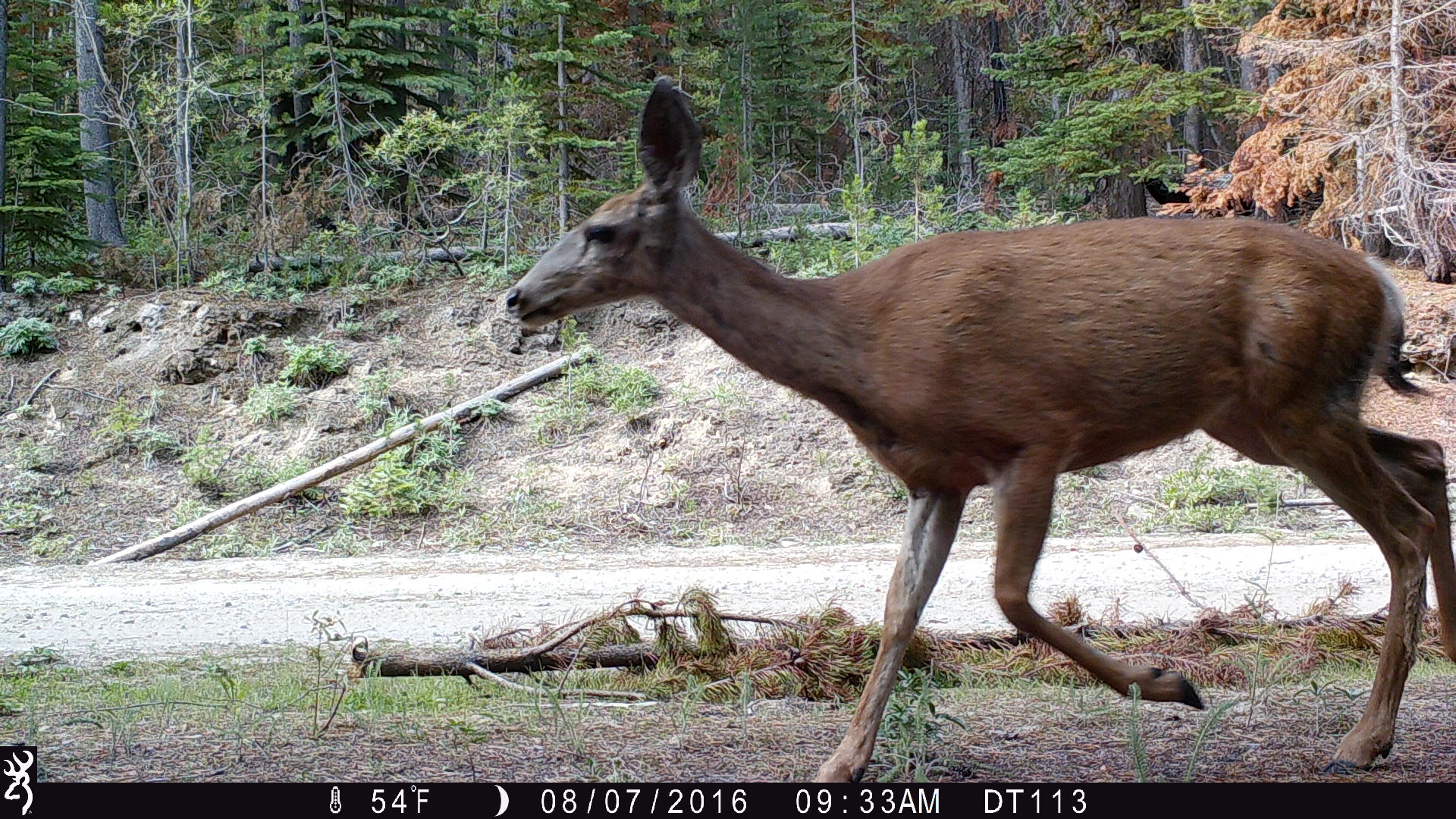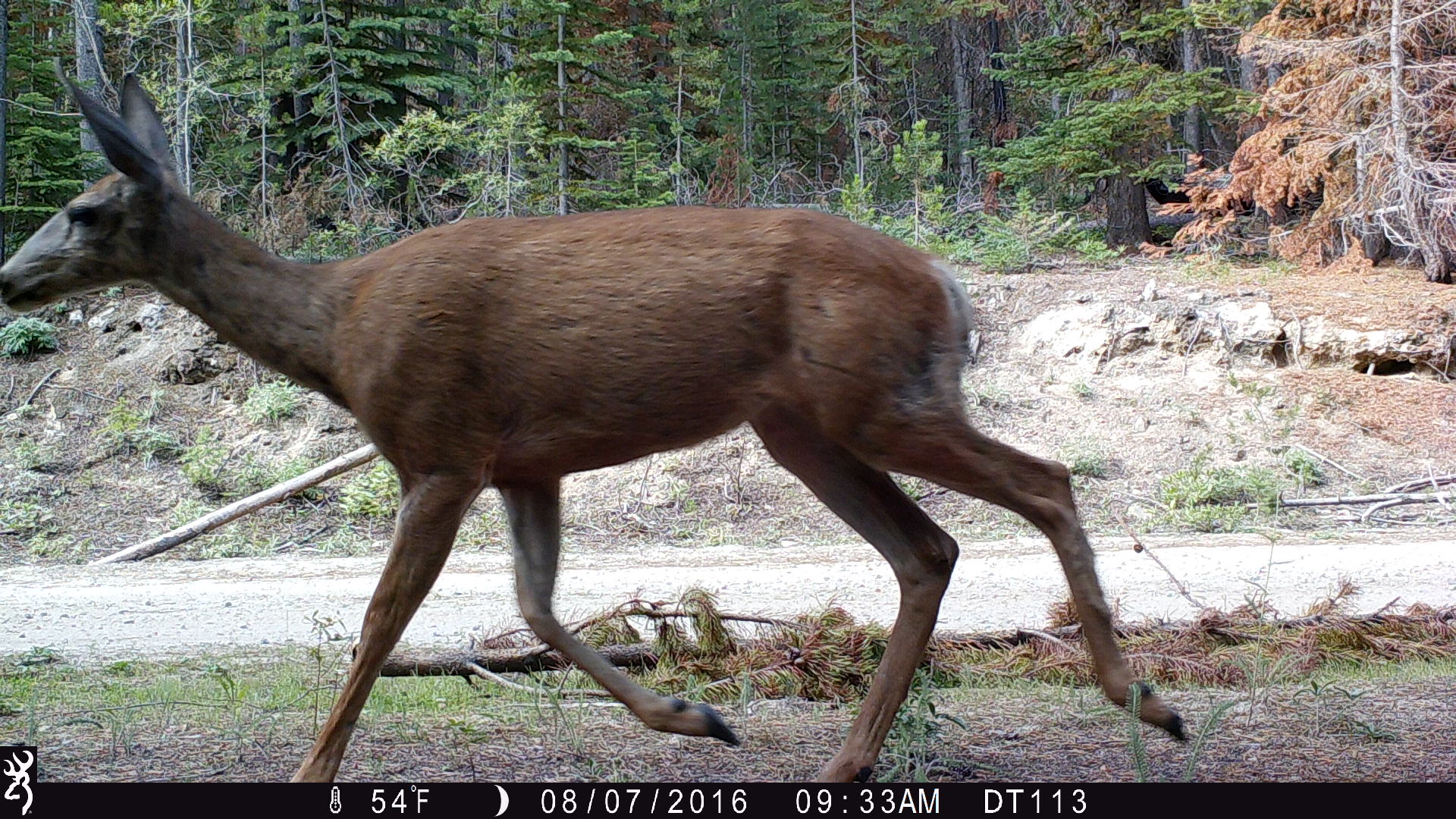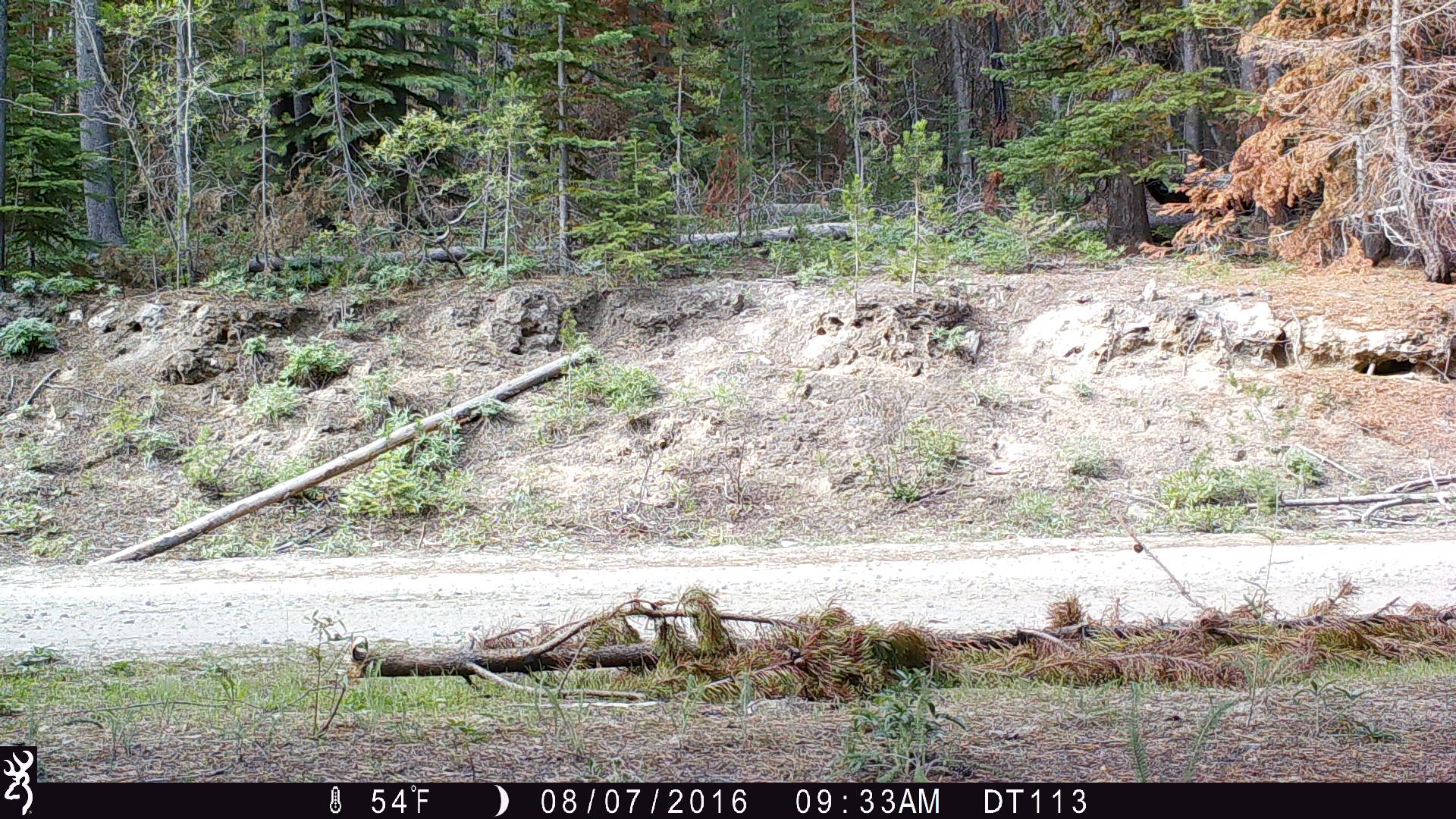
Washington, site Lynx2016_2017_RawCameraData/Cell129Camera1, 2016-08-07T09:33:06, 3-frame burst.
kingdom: Animalia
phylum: Chordata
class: Mammalia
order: Artiodactyla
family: Cervidae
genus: Odocoileus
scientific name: Odocoileus hemionus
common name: mule deer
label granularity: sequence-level